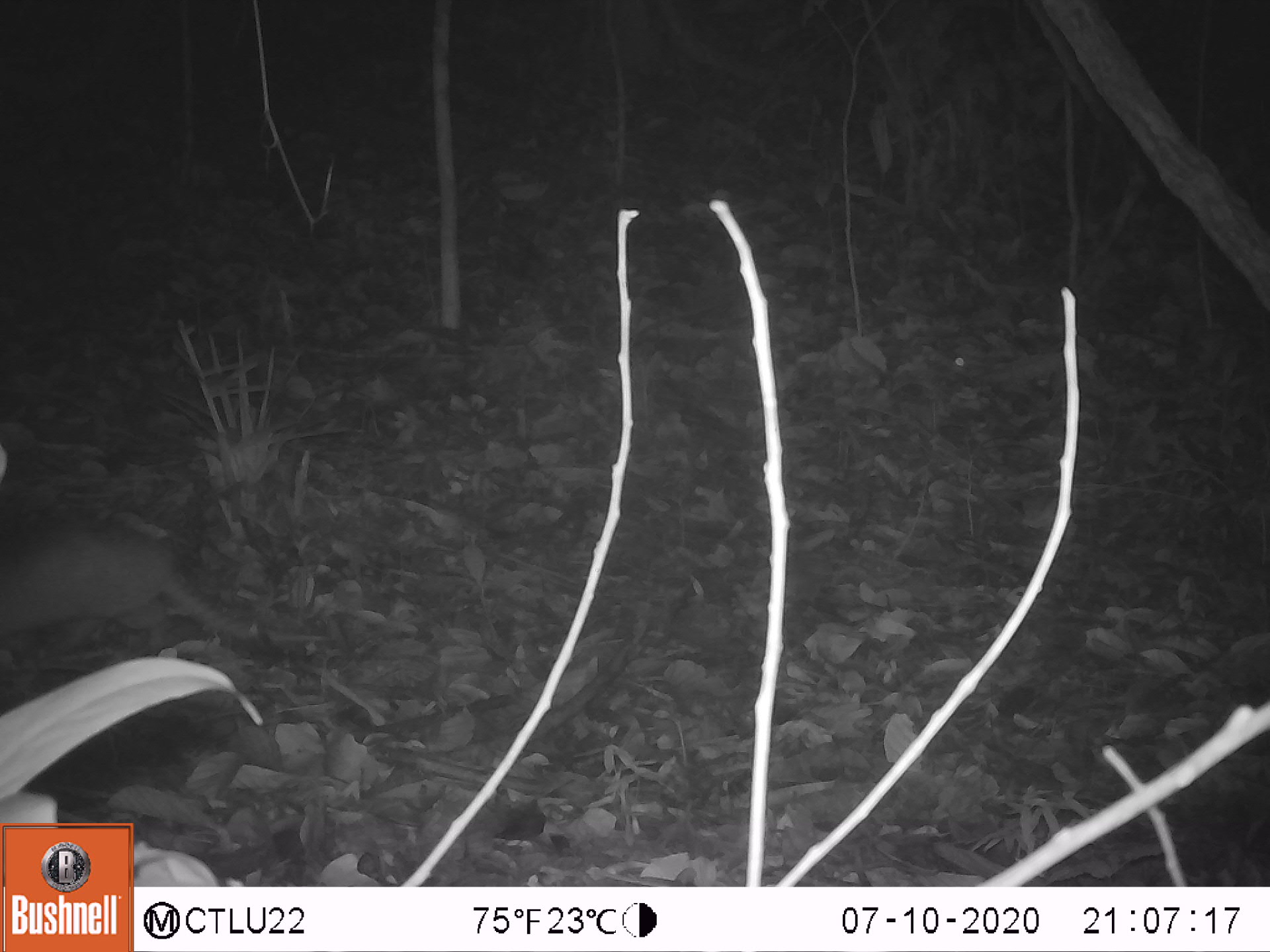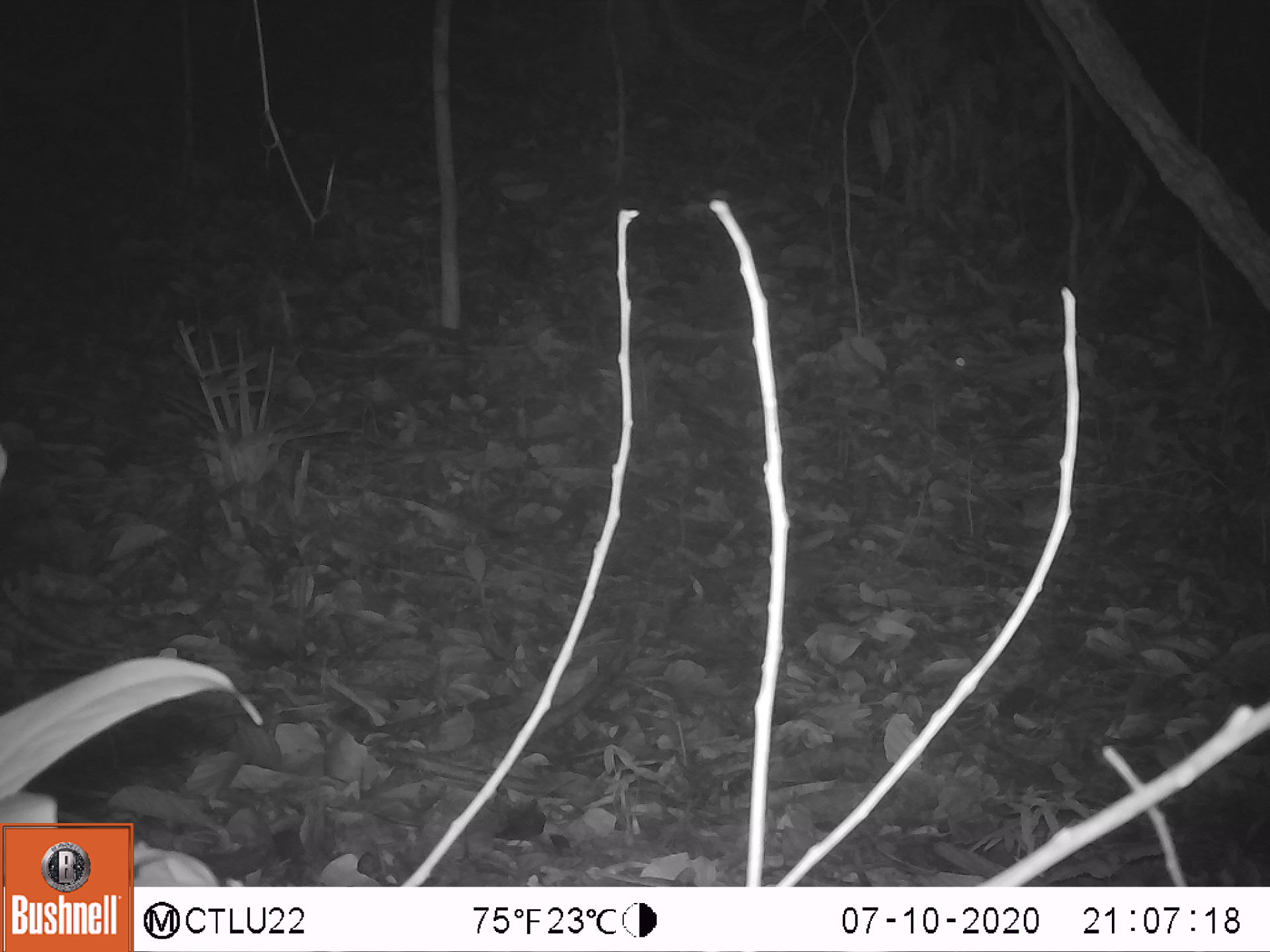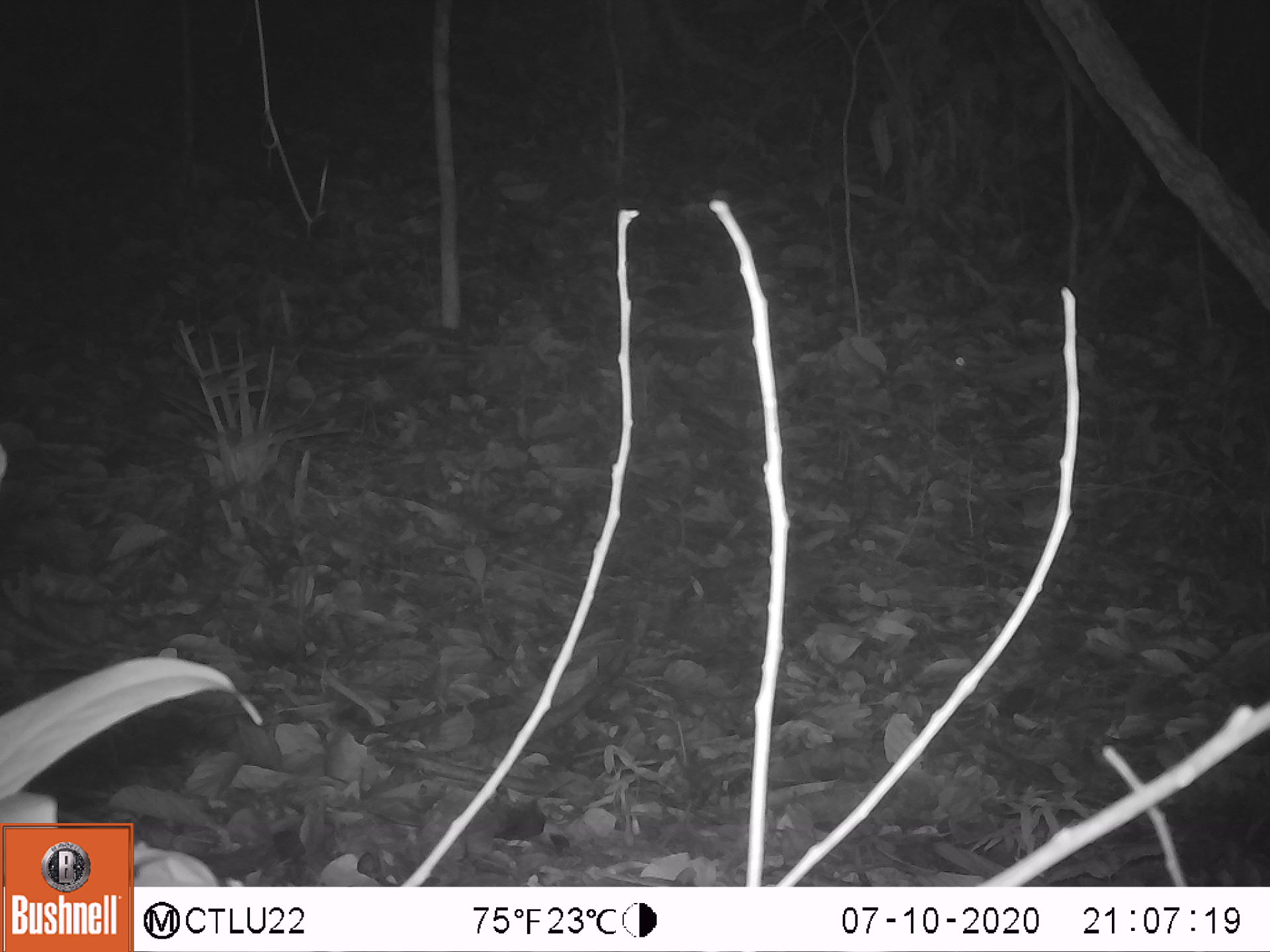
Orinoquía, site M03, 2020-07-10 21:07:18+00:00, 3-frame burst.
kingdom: Animalia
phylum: Chordata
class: Mammalia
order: Cingulata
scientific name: Cingulata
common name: armadillo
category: unknown armadillo